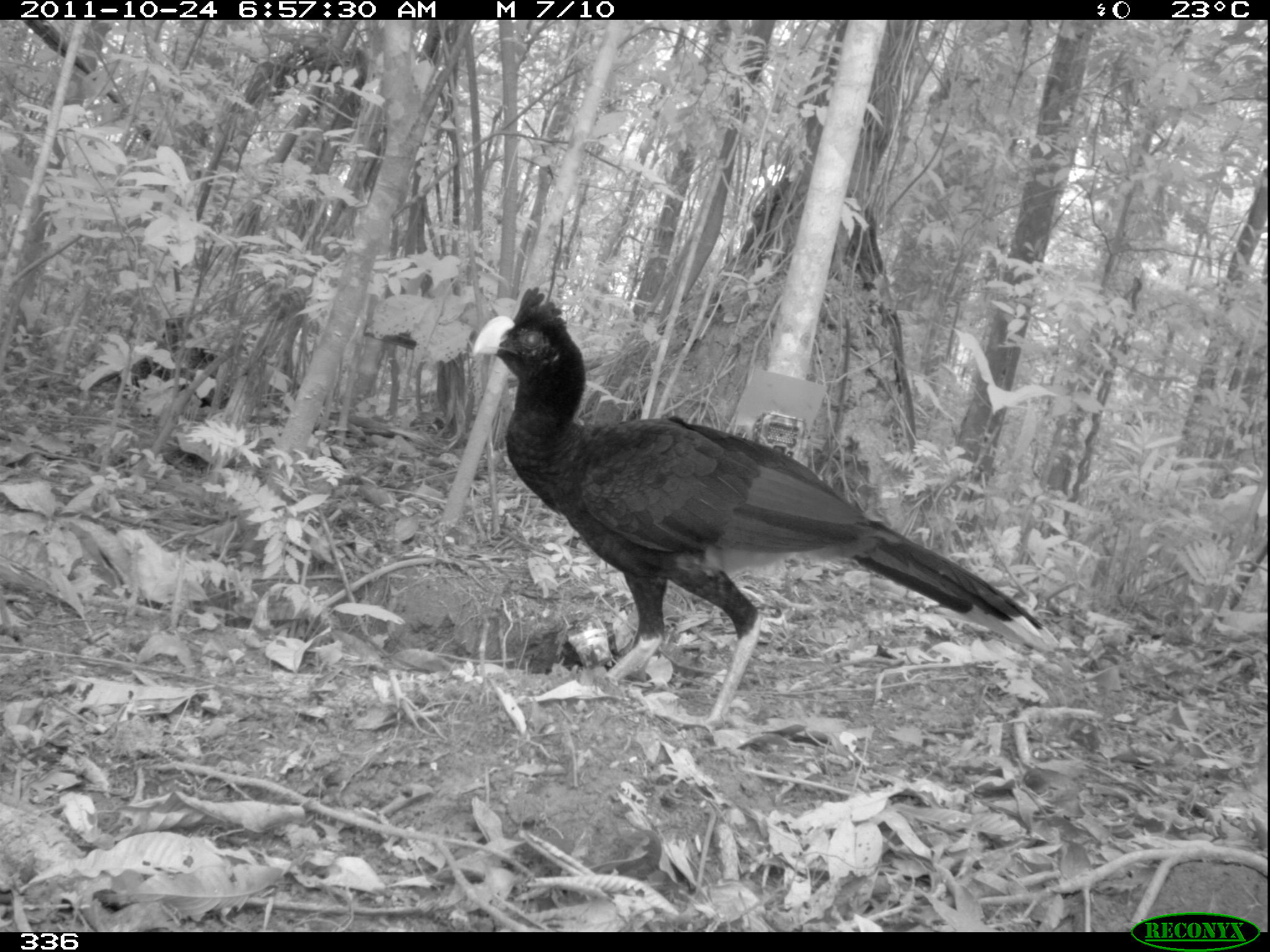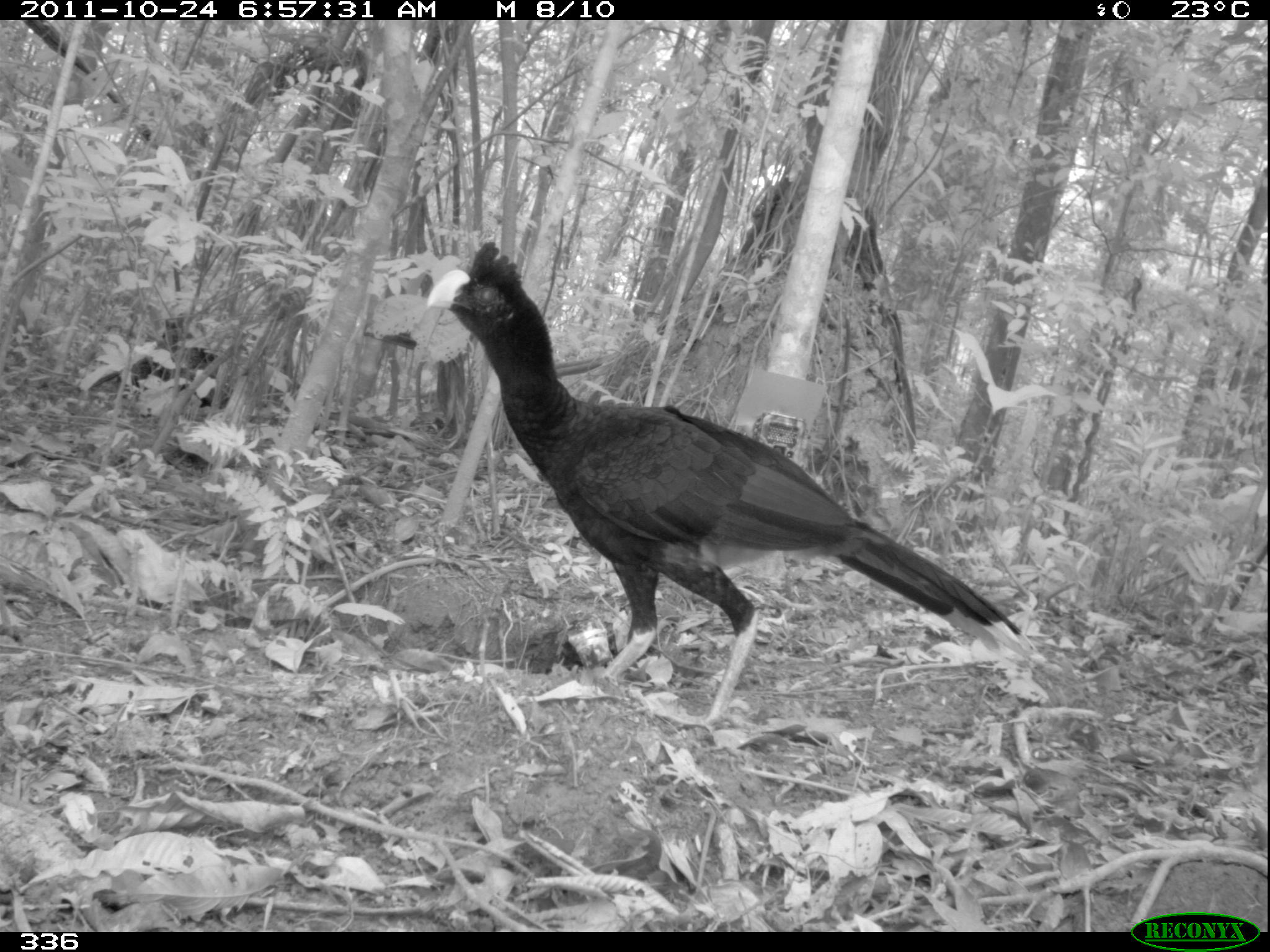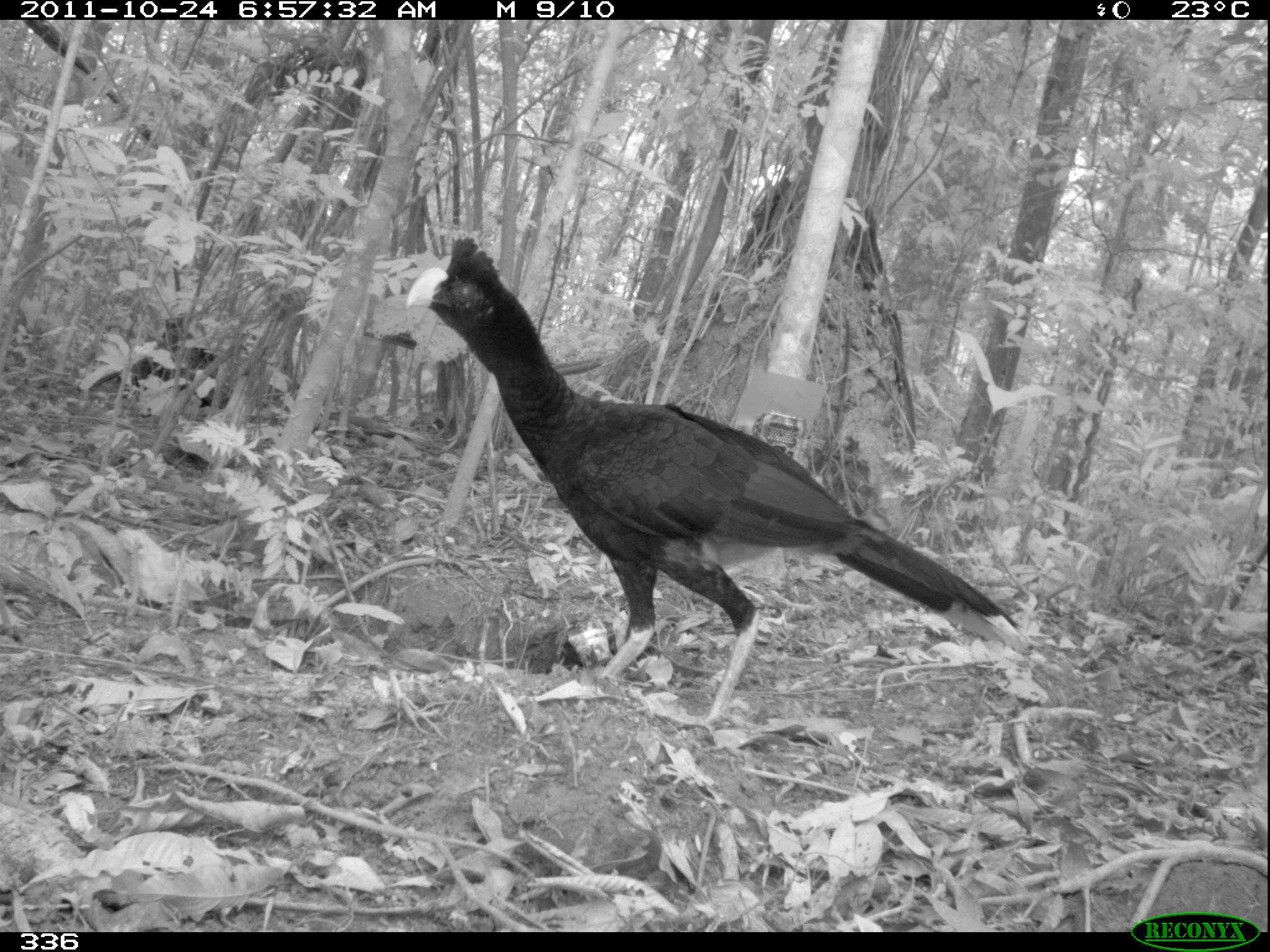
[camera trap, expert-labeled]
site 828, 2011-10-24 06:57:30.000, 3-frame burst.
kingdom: Animalia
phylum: Chordata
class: Aves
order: Galliformes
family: Cracidae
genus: Mitu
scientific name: Mitu tuberosum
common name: razor-billed curassow